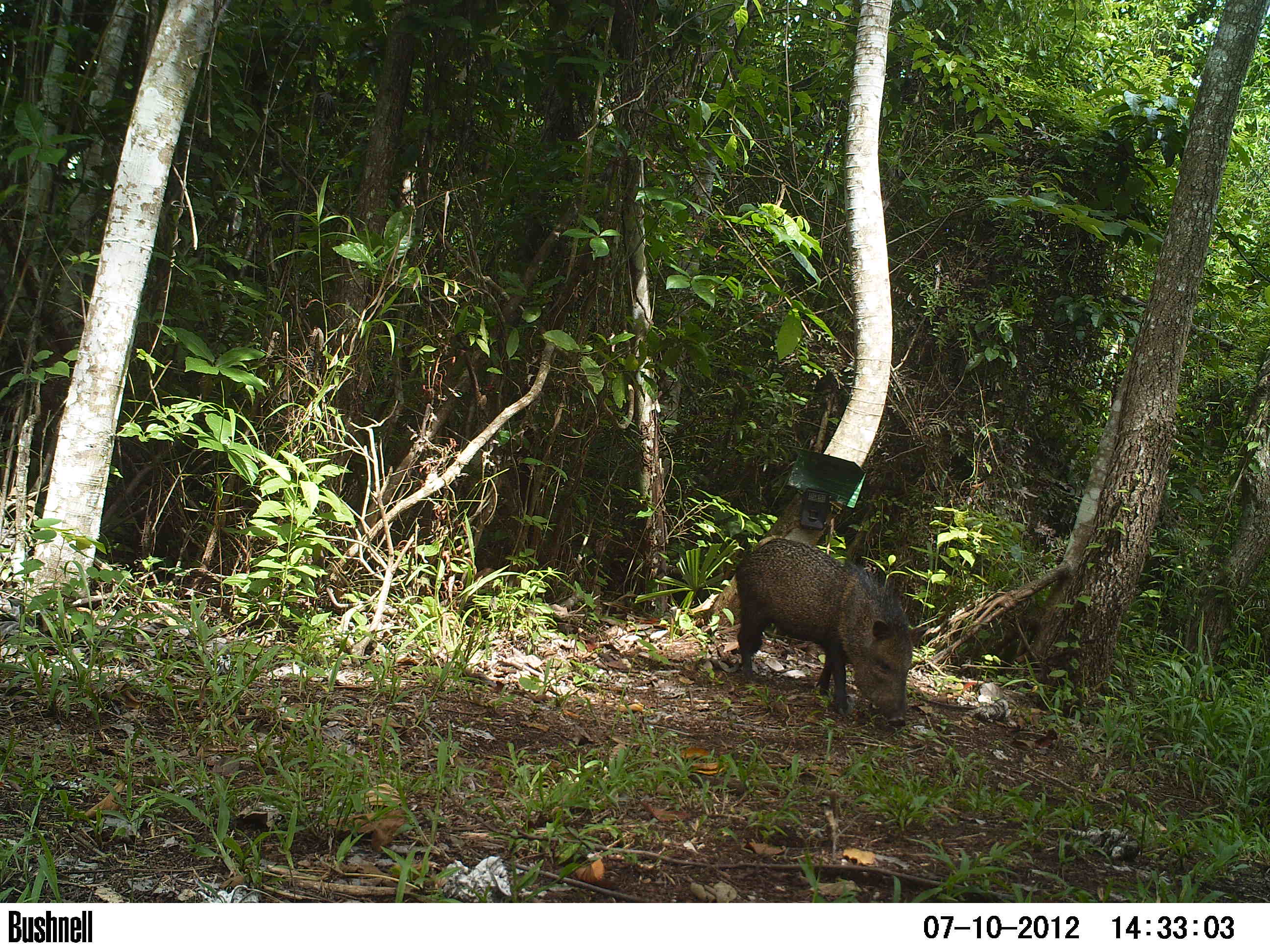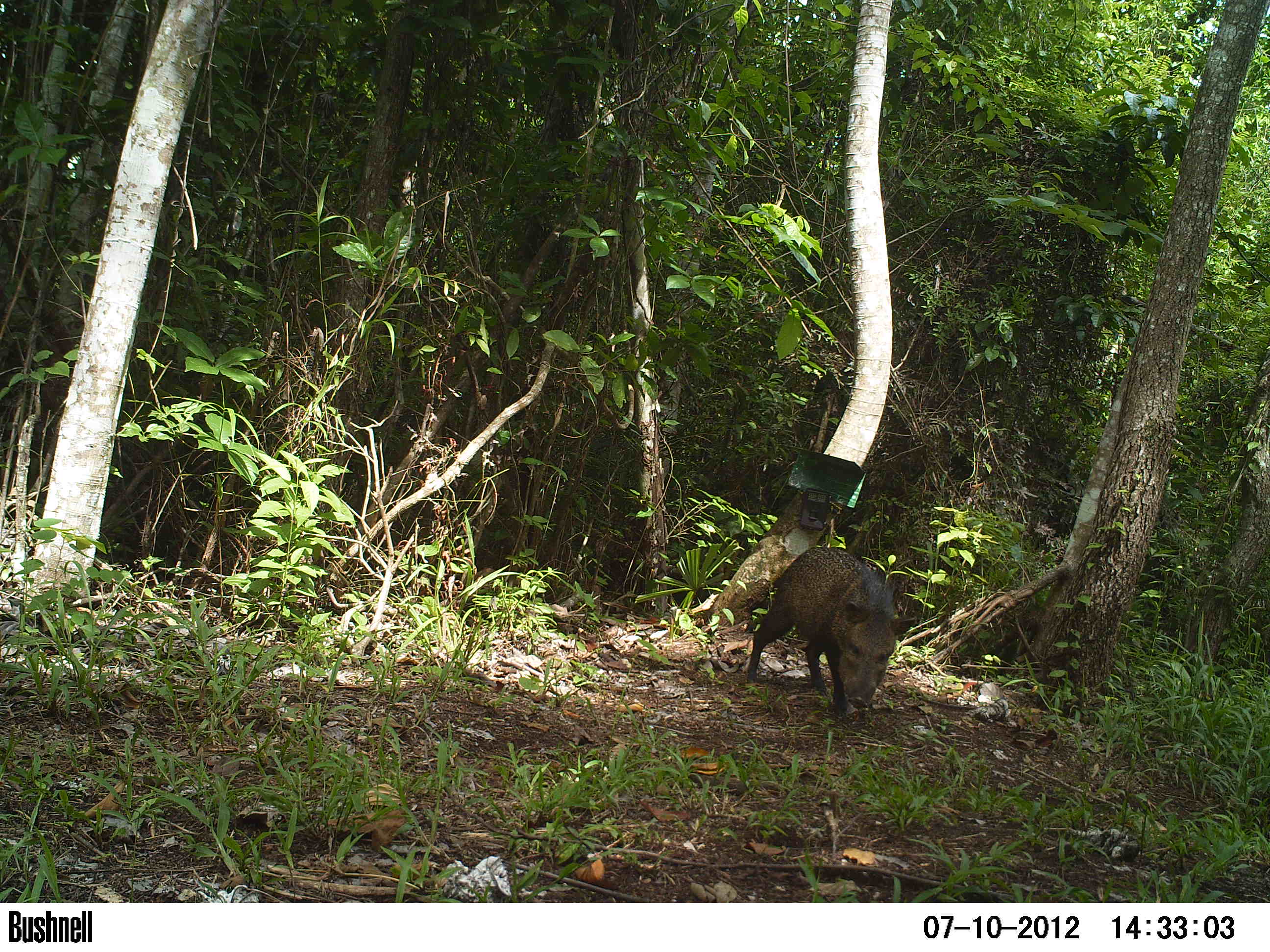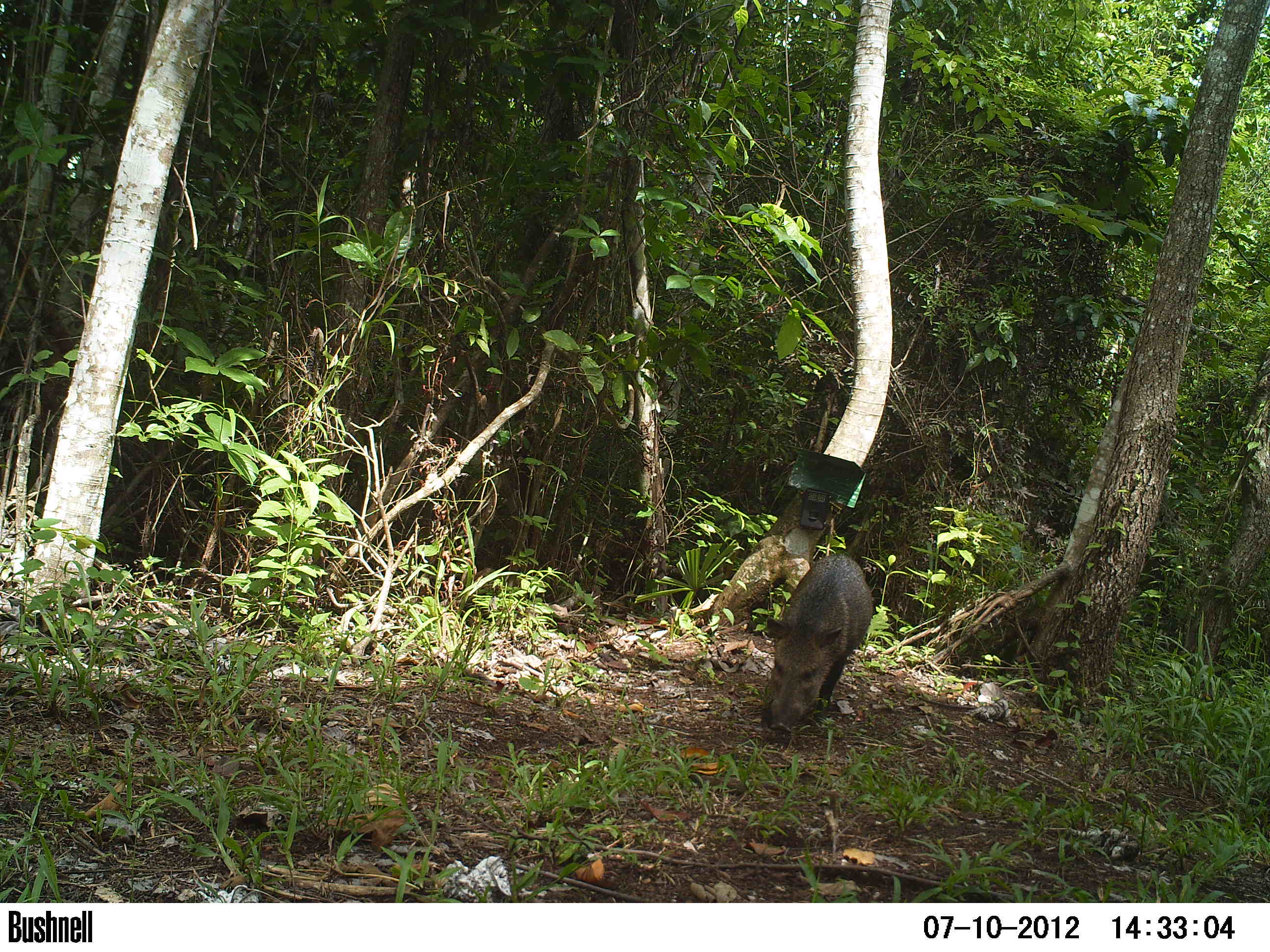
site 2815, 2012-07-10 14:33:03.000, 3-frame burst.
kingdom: Animalia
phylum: Chordata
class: Mammalia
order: Artiodactyla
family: Tayassuidae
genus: Pecari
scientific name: Pecari tajacu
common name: collared peccary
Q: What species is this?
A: Pecari tajacu (collared peccary).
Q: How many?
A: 5.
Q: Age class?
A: Adult.